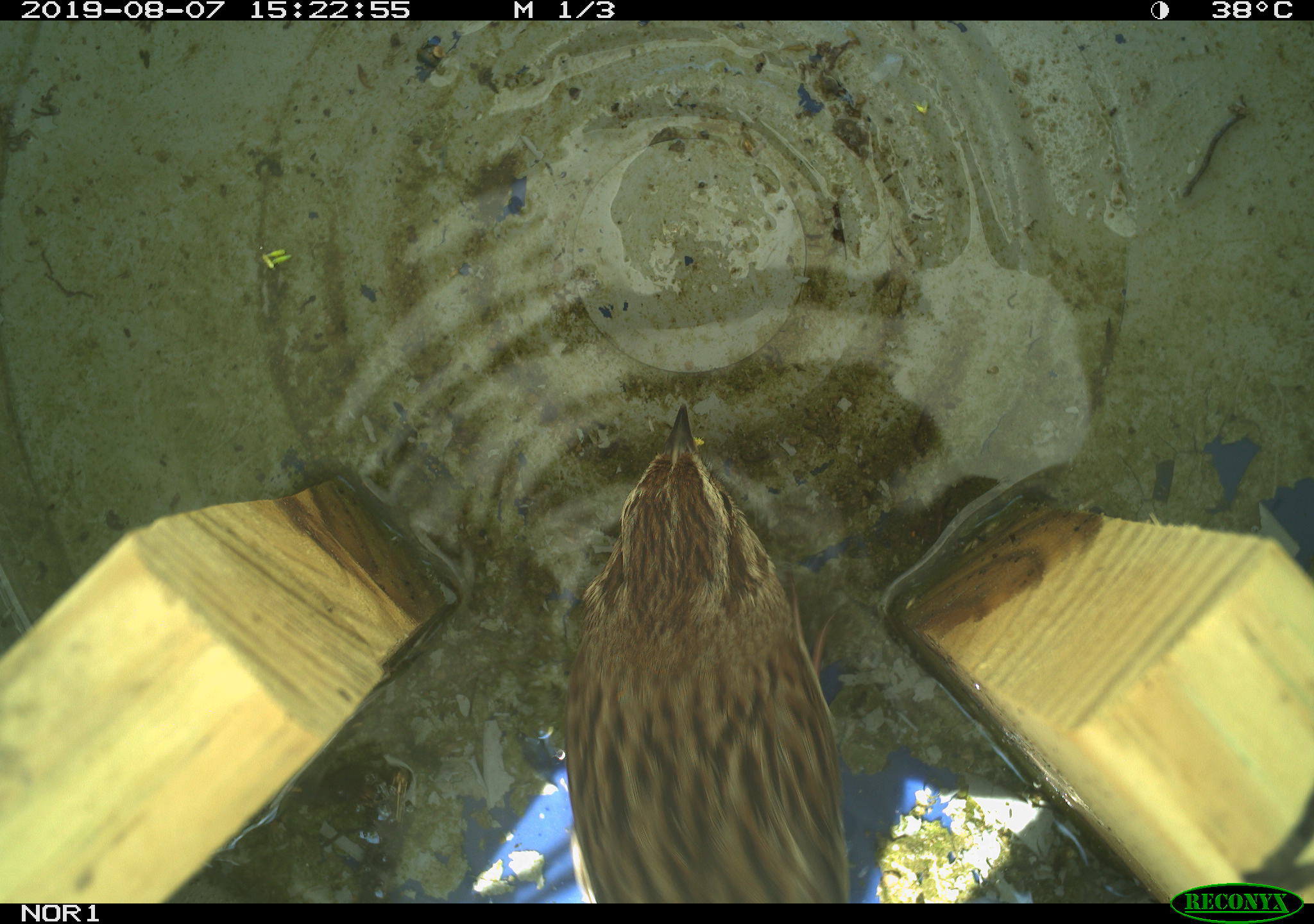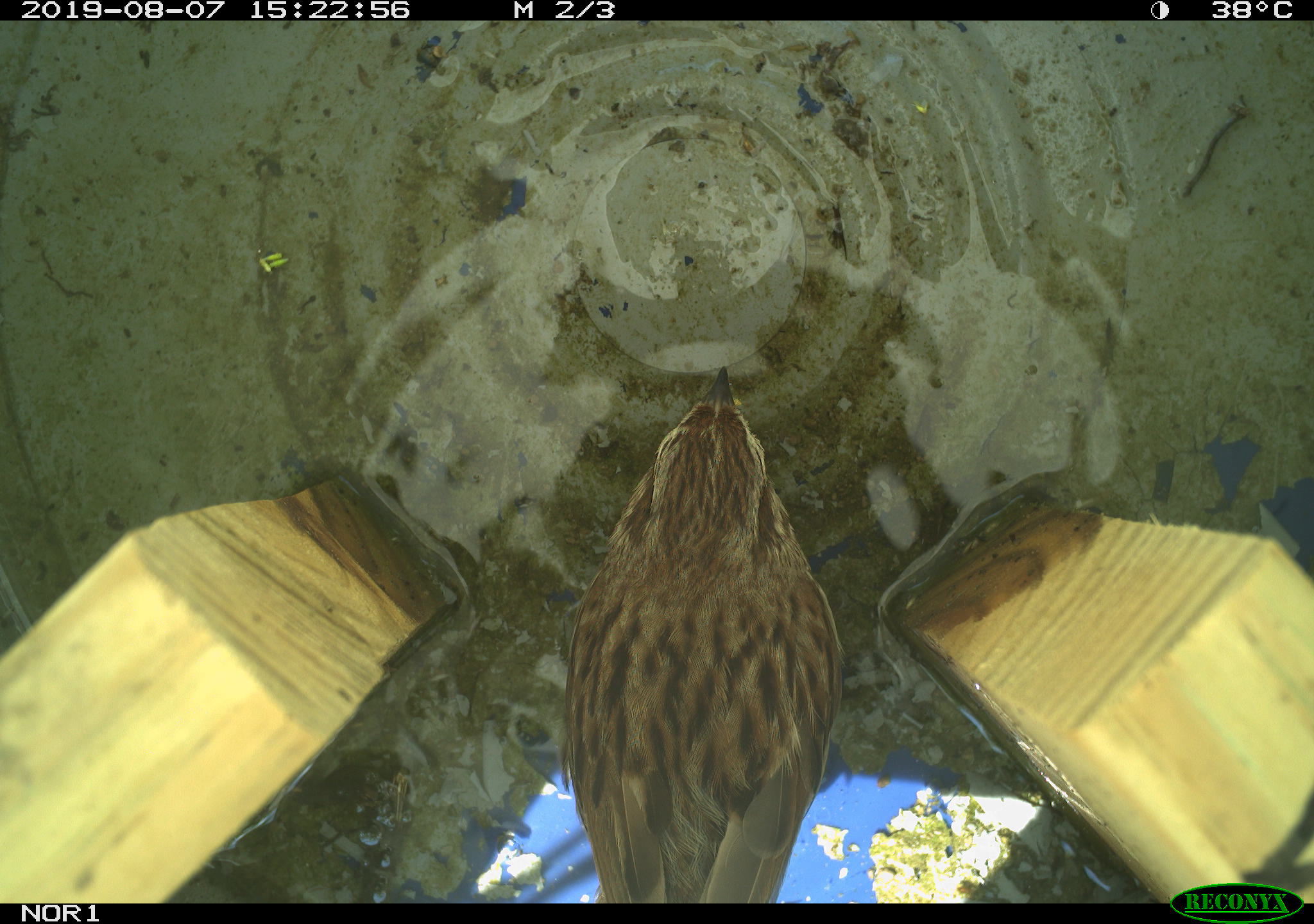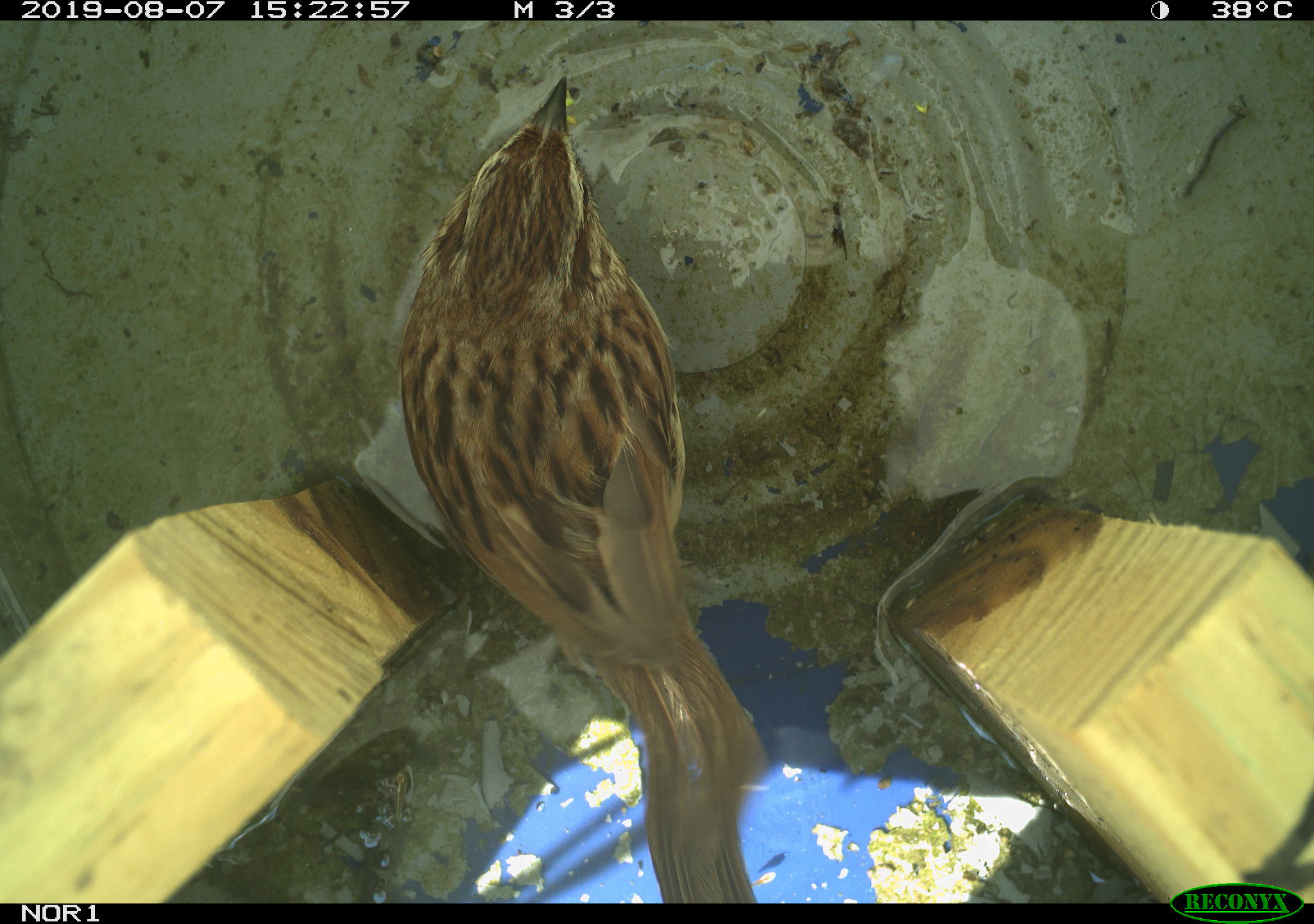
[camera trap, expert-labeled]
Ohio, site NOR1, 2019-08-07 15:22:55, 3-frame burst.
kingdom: Animalia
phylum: Chordata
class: Aves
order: Passeriformes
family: Passerellidae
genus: Melospiza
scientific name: Melospiza melodia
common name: song sparrow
Song sparrow (Melospiza melodia).